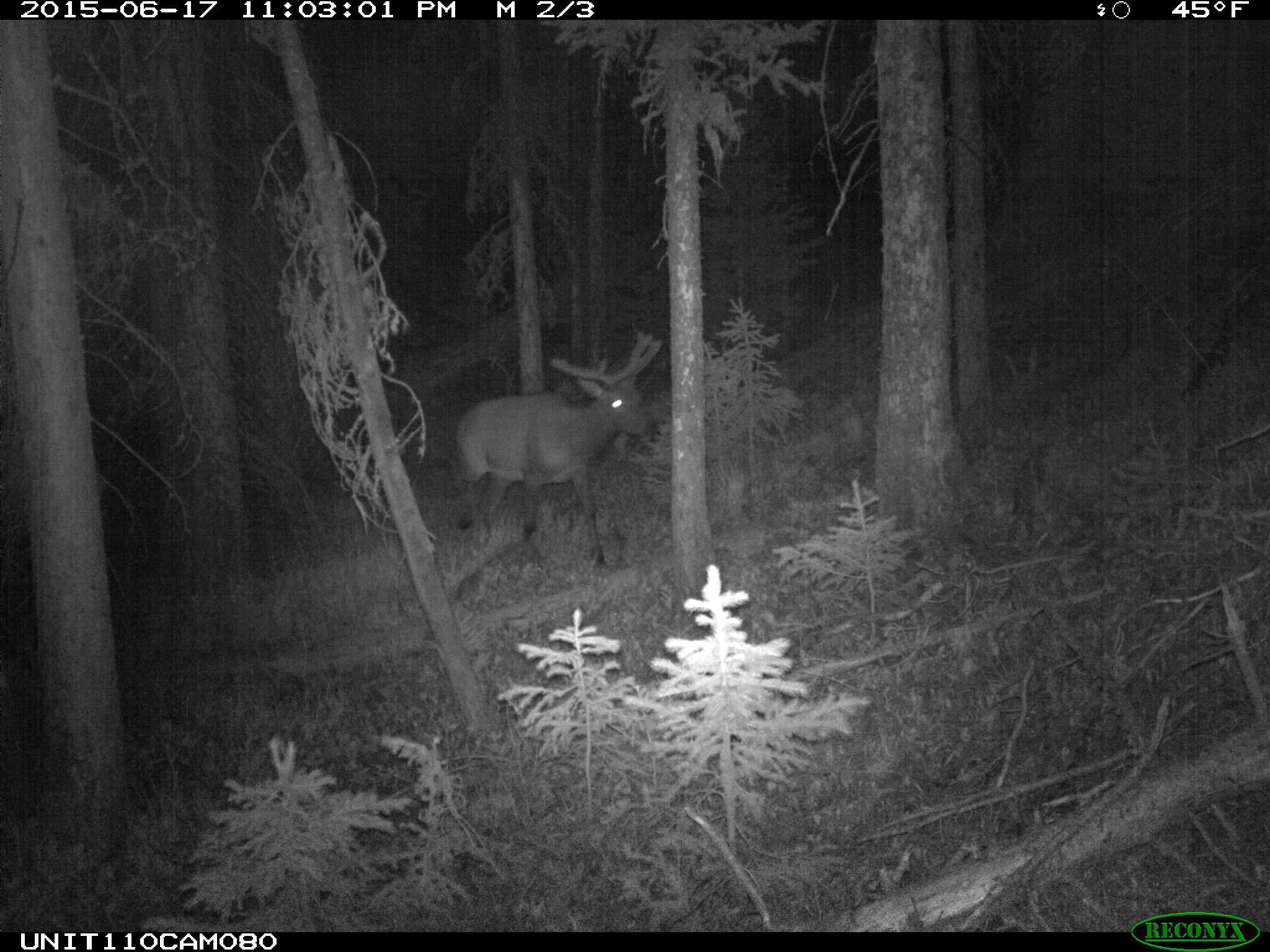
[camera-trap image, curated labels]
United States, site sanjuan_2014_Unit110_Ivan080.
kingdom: Animalia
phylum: Chordata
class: Mammalia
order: Artiodactyla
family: Cervidae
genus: Cervus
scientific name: Cervus elaphus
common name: red deer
Cervus elaphus (red deer).